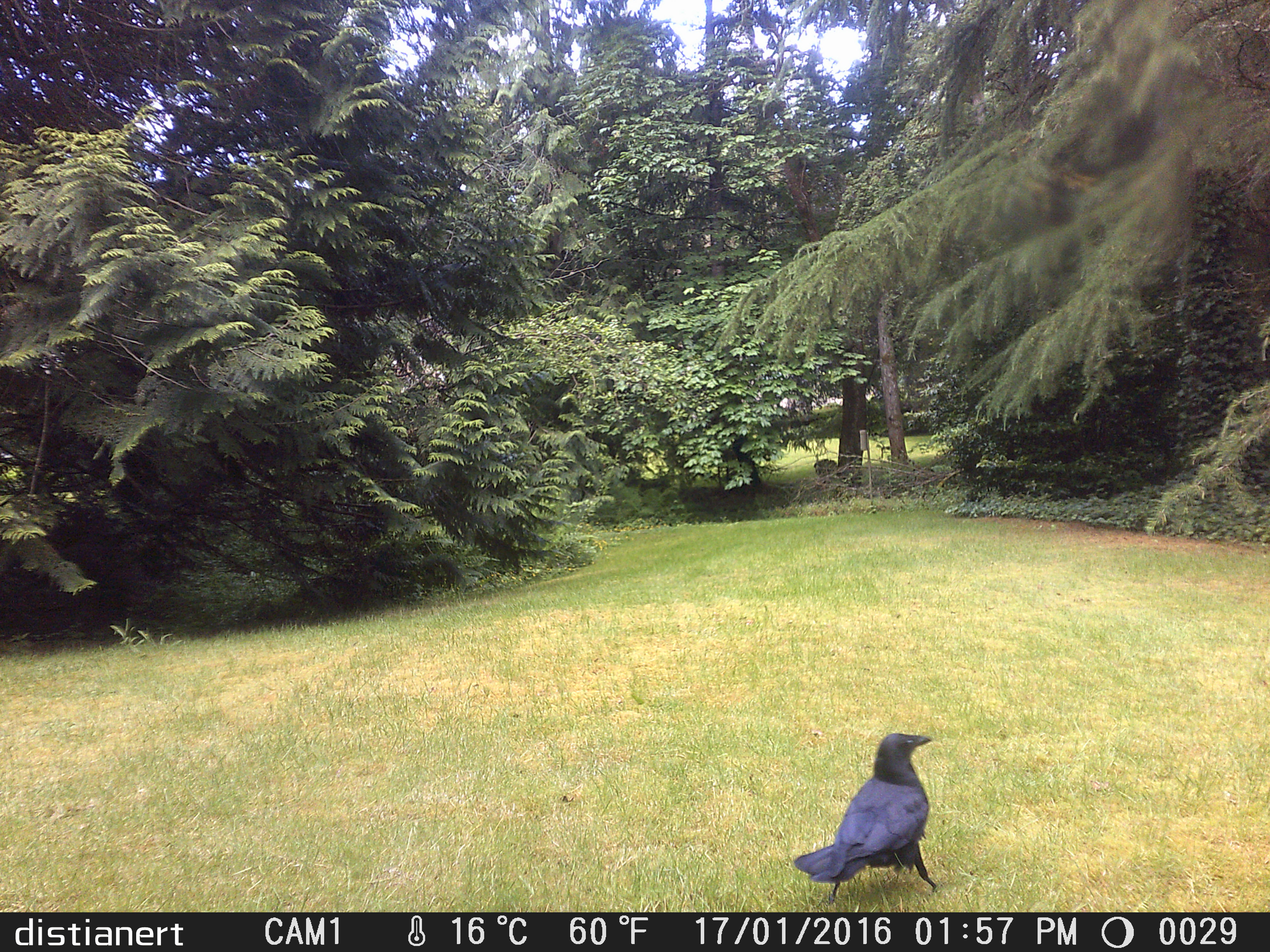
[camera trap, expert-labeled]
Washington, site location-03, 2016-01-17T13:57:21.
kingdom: Animalia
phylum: Chordata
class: Aves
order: Passeriformes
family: Corvidae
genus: Corvus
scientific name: Corvus brachyrhynchos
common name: american crow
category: crow